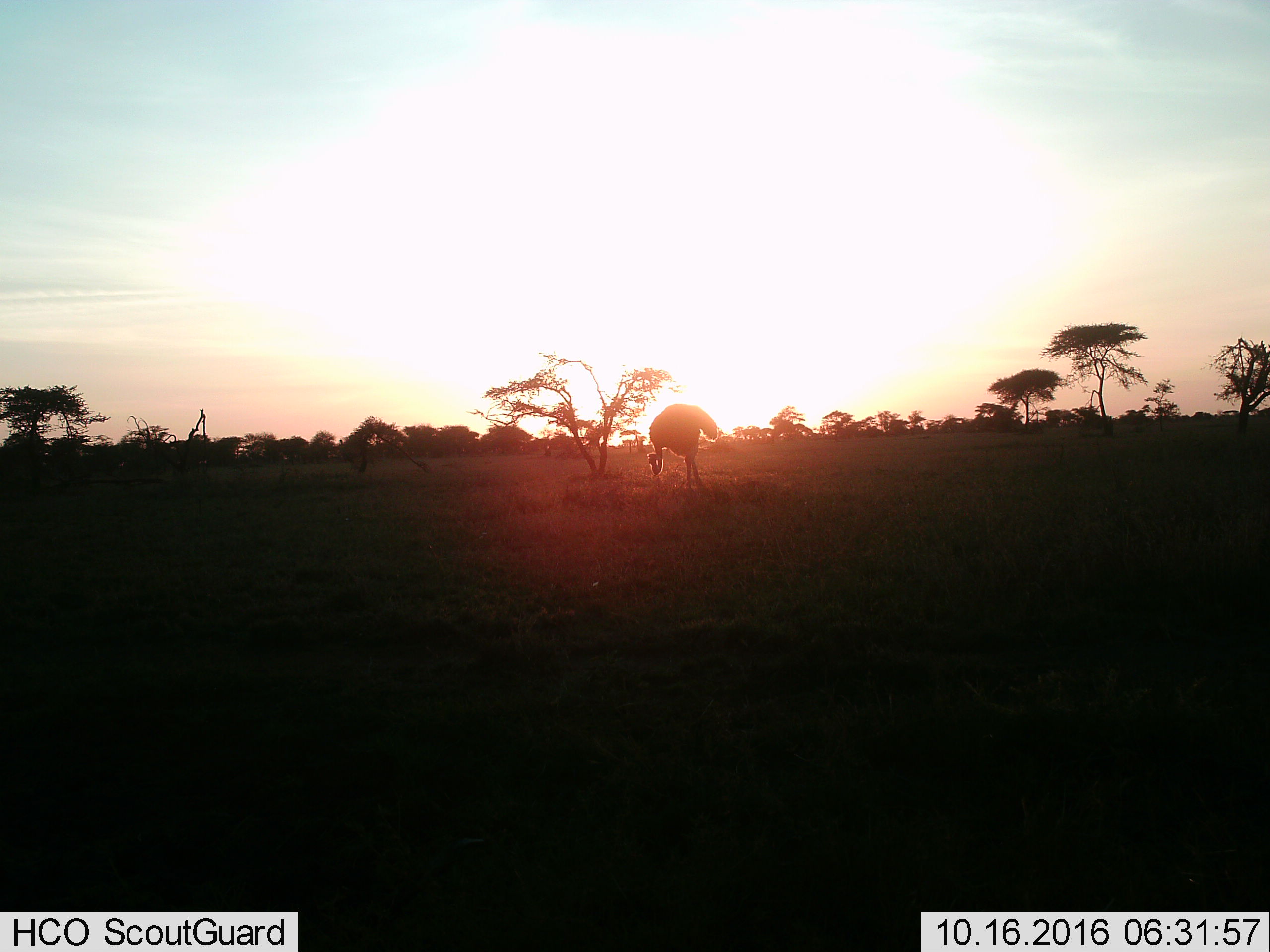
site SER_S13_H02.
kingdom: Animalia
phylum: Chordata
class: Aves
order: Struthioniformes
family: Struthionidae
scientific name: Struthionidae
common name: ostrich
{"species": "ostrich (Struthionidae)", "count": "1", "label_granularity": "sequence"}